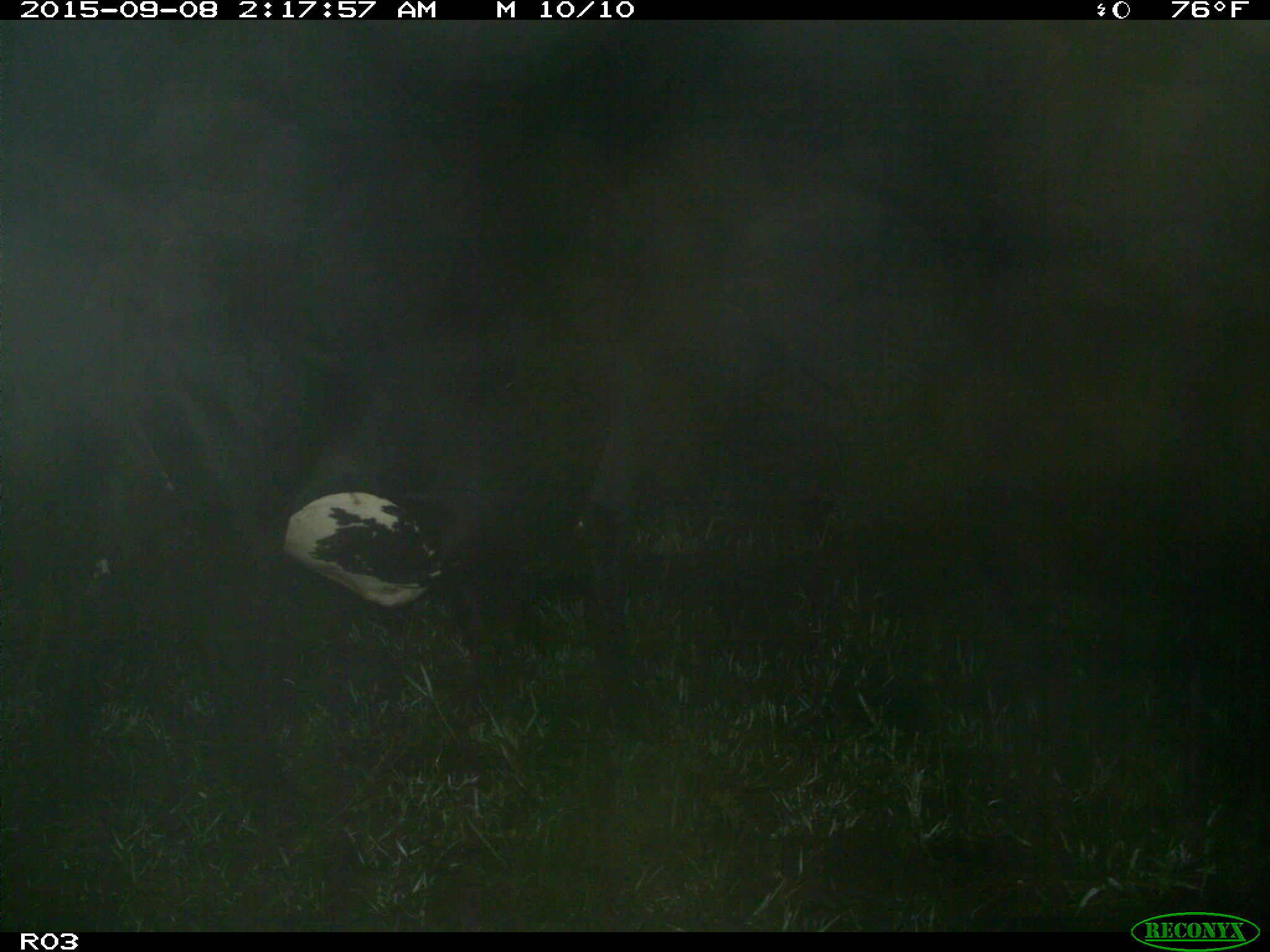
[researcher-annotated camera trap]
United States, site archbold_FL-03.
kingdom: Animalia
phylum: Chordata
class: Mammalia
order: Artiodactyla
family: Bovidae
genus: Bos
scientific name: Bos taurus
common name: domestic cow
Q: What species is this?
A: Bos taurus (domestic cow).